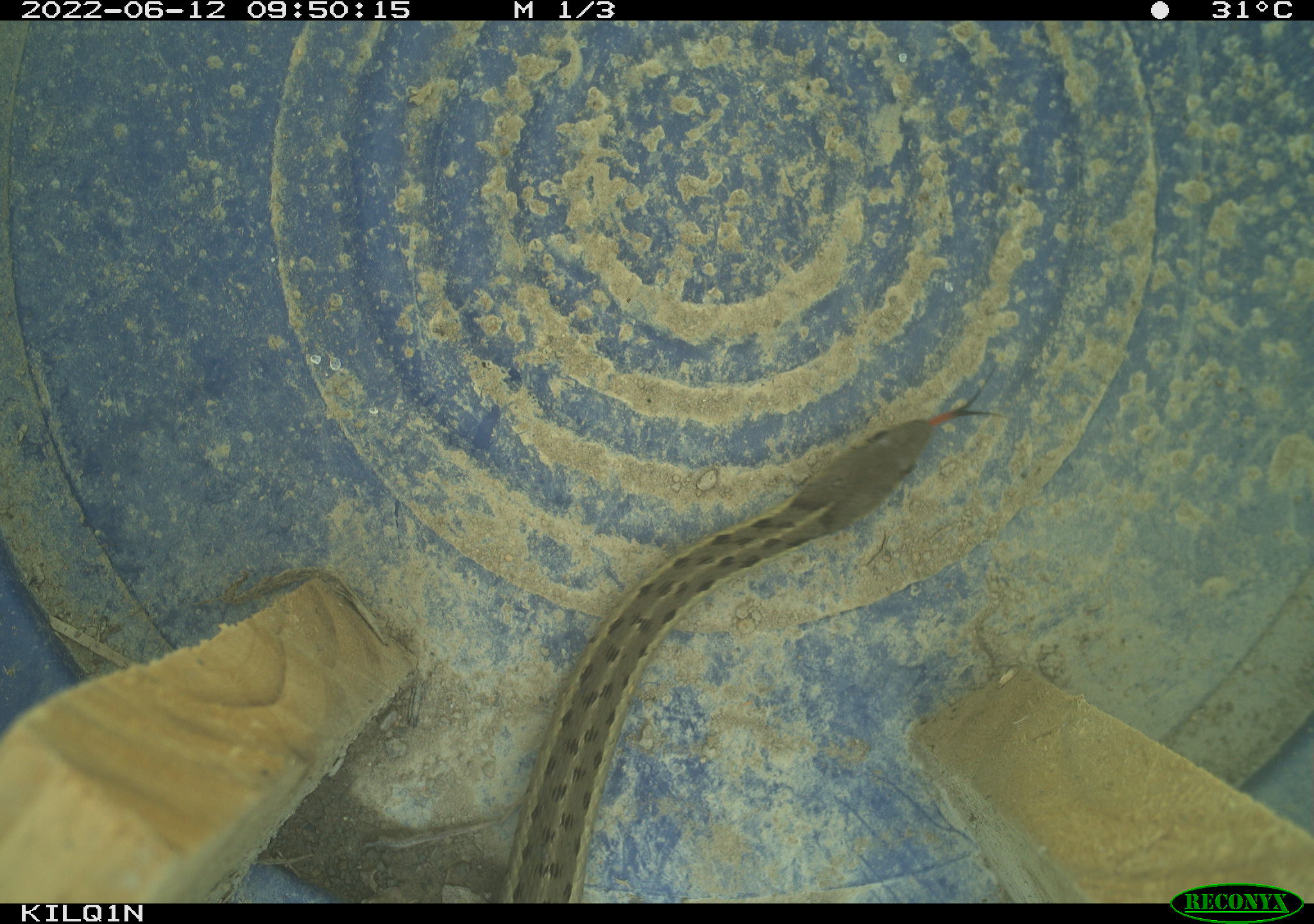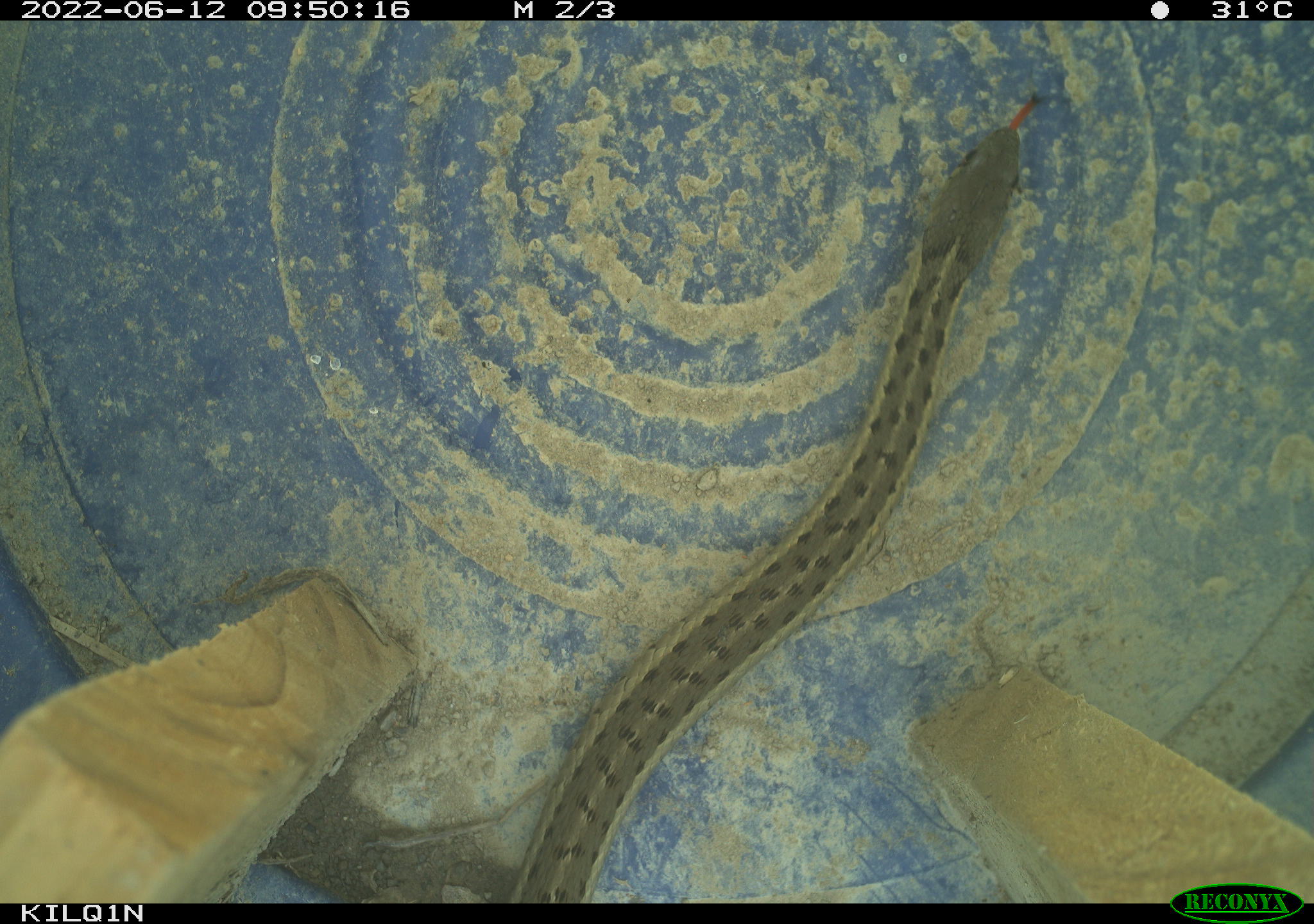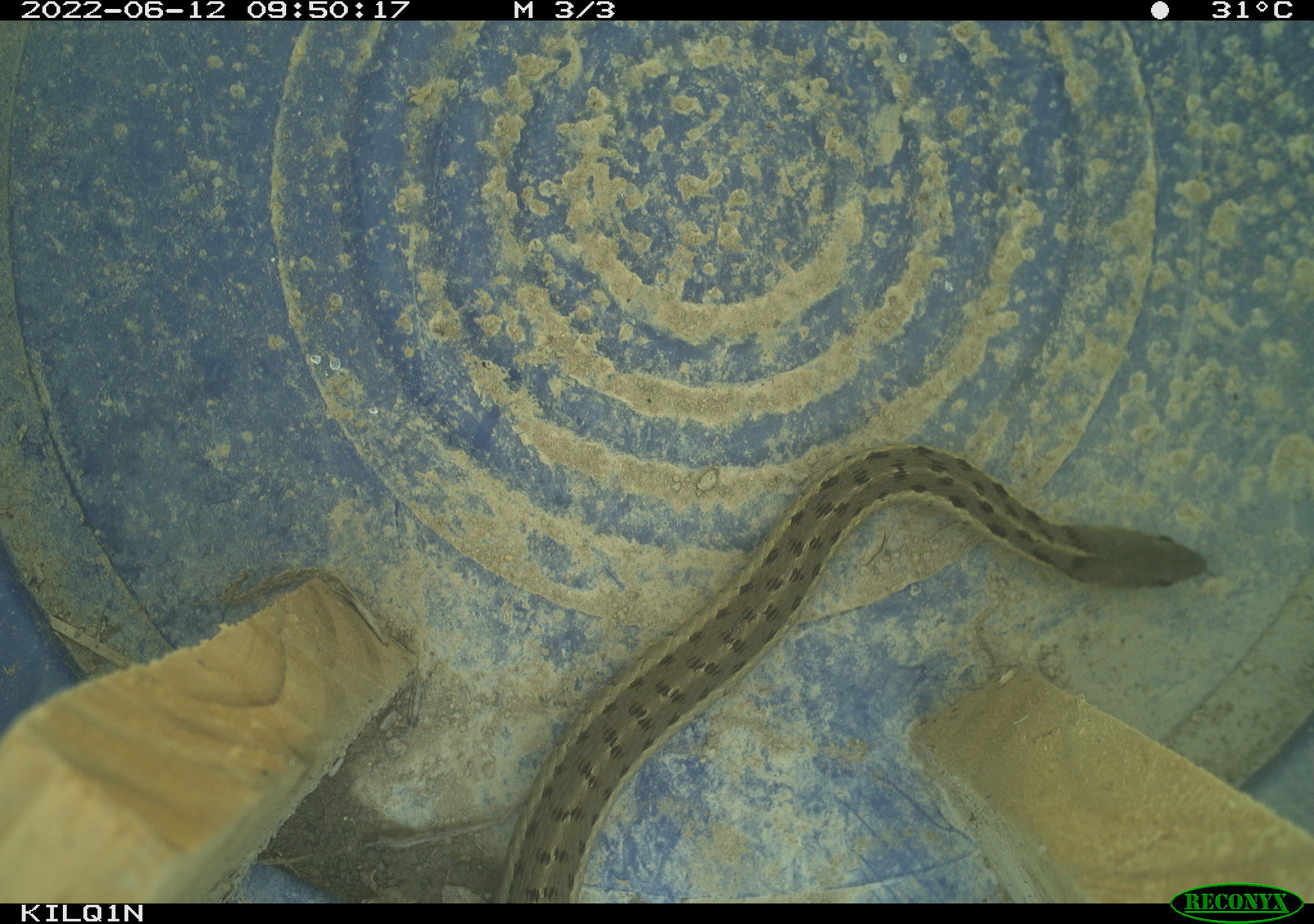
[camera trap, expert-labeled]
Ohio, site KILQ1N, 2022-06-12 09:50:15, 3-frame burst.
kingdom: Animalia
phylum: Chordata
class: Reptilia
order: Squamata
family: Colubridae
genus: Thamnophis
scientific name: Thamnophis sirtalis sirtalis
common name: eastern gartersnake